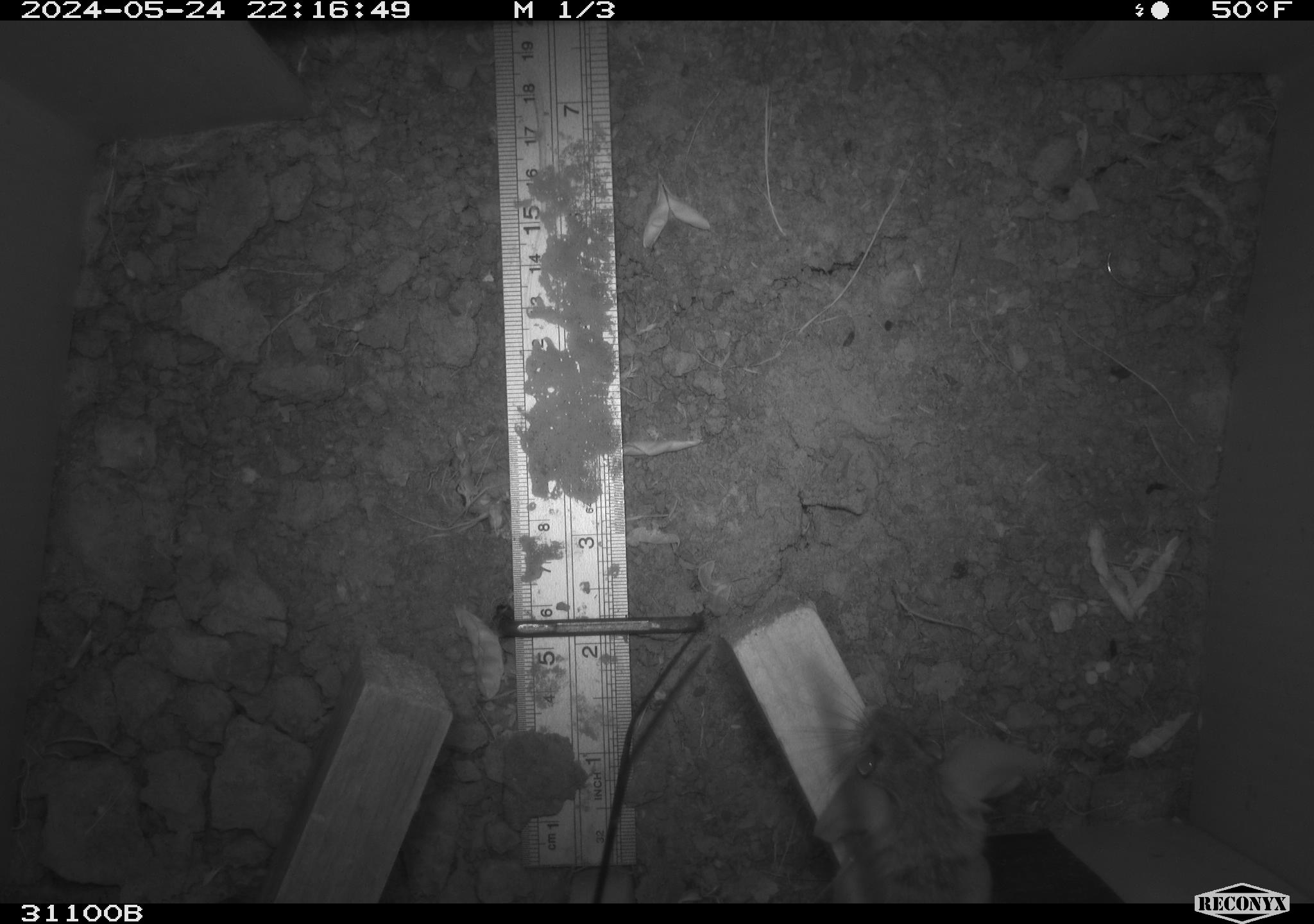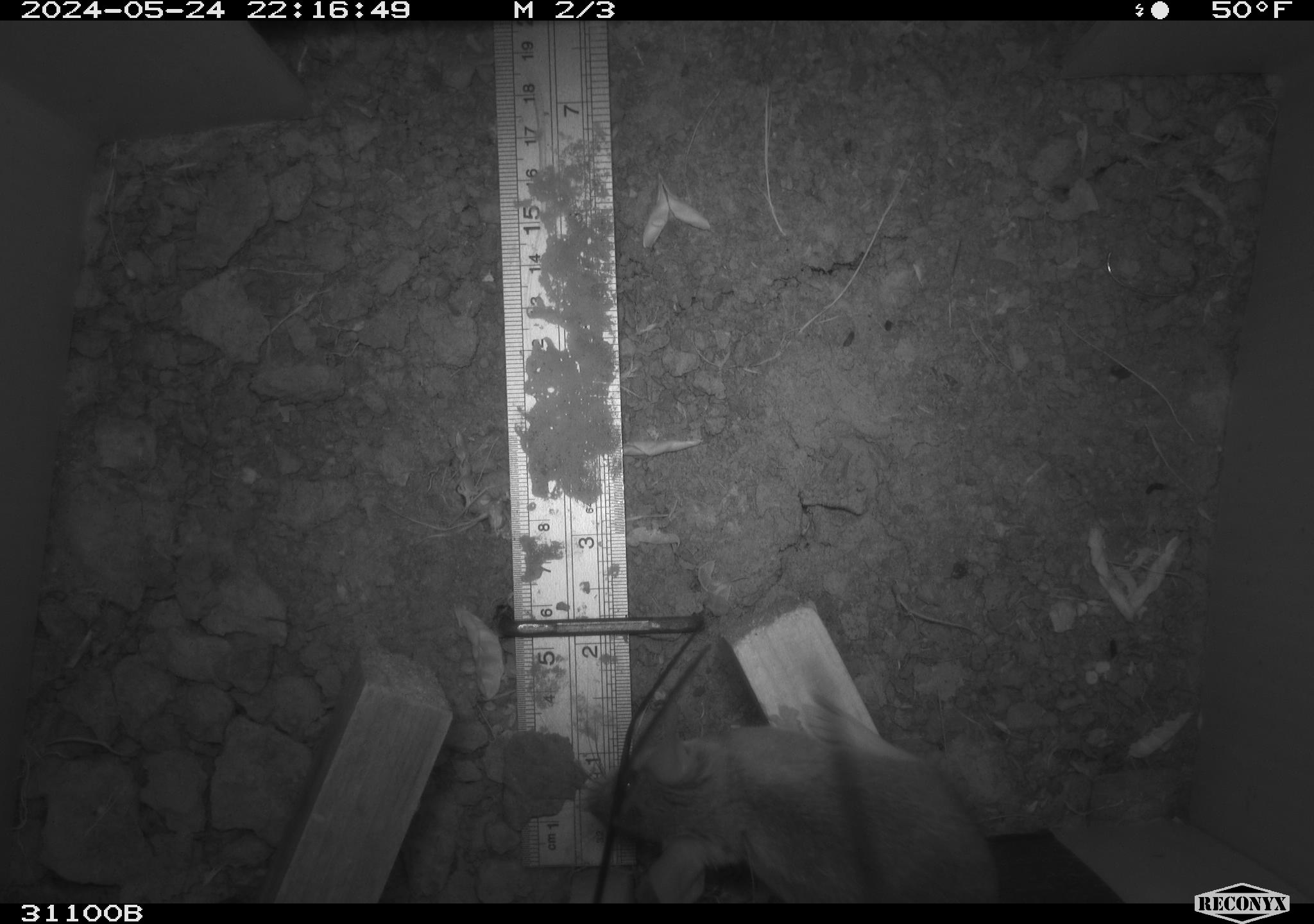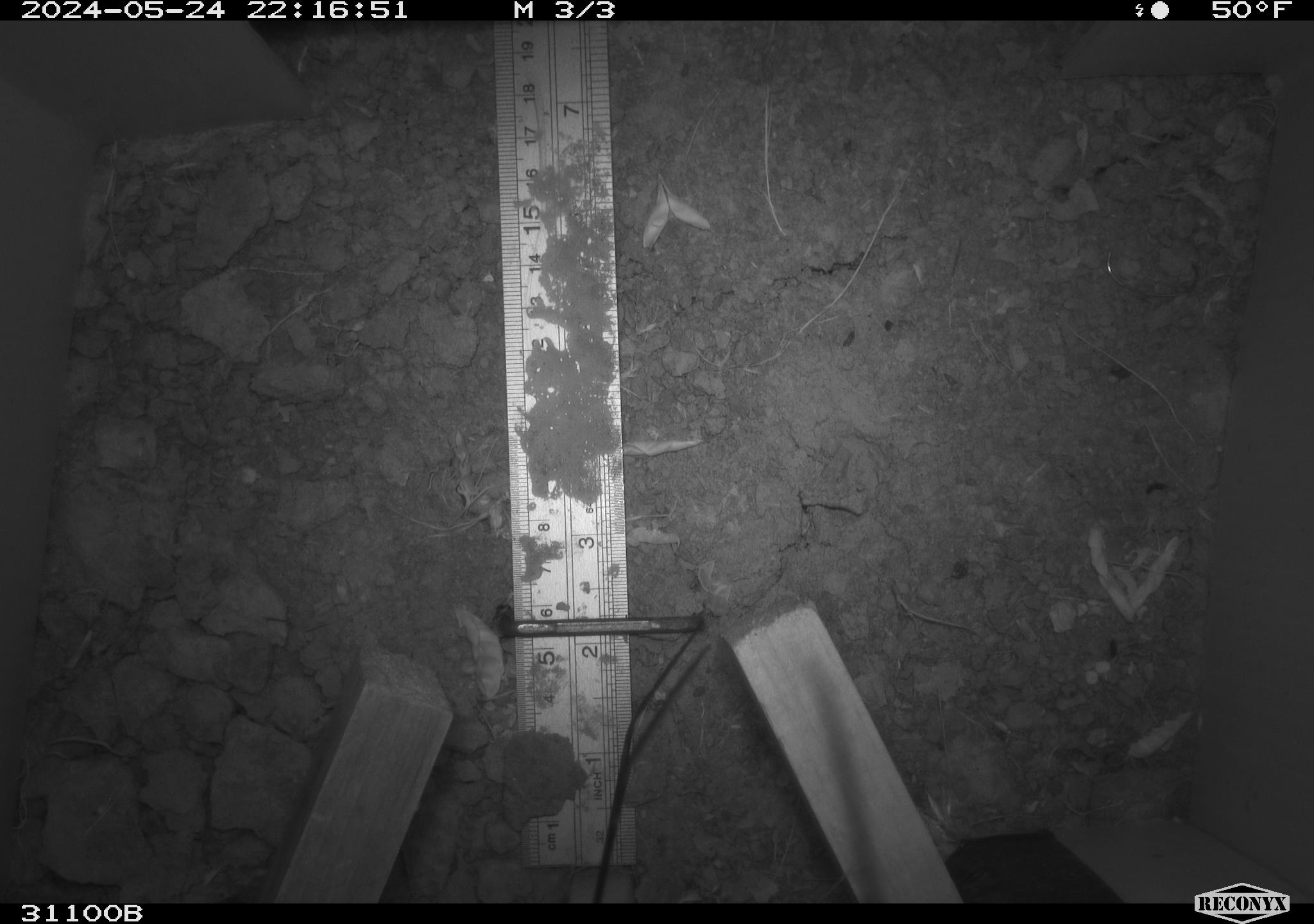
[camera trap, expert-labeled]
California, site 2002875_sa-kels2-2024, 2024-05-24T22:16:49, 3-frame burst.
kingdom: Animalia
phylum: Chordata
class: Mammalia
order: Rodentia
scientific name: Rodentia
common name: rodent